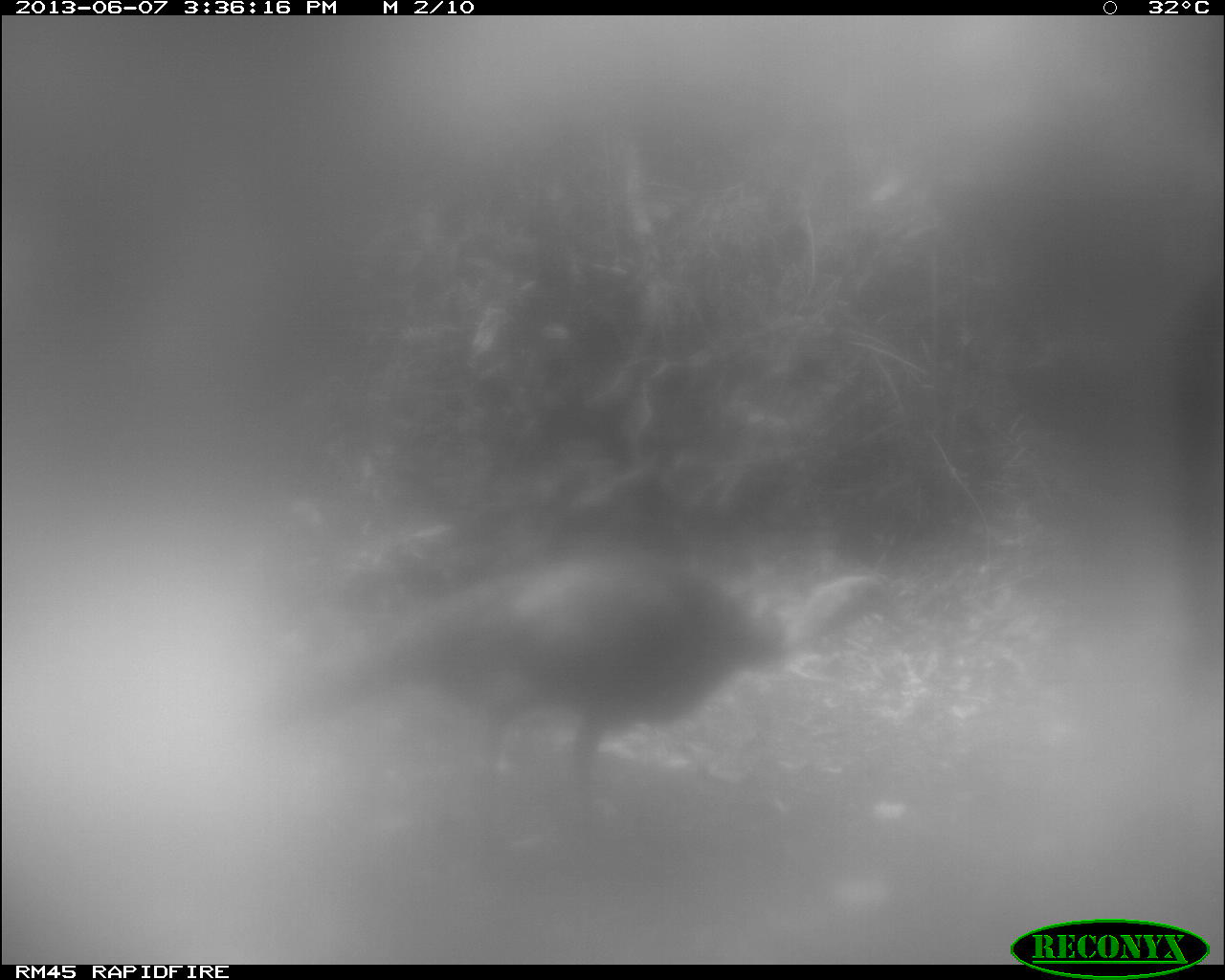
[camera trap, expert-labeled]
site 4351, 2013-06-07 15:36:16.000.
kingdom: Animalia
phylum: Chordata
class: Aves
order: Galliformes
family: Phasianidae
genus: Meleagris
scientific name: Meleagris ocellata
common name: ocellated turkey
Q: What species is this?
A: Meleagris ocellata (ocellated turkey).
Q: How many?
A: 1.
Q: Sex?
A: Male.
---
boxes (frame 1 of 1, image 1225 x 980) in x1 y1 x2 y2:
meleagris ocellata: 258 533 908 816